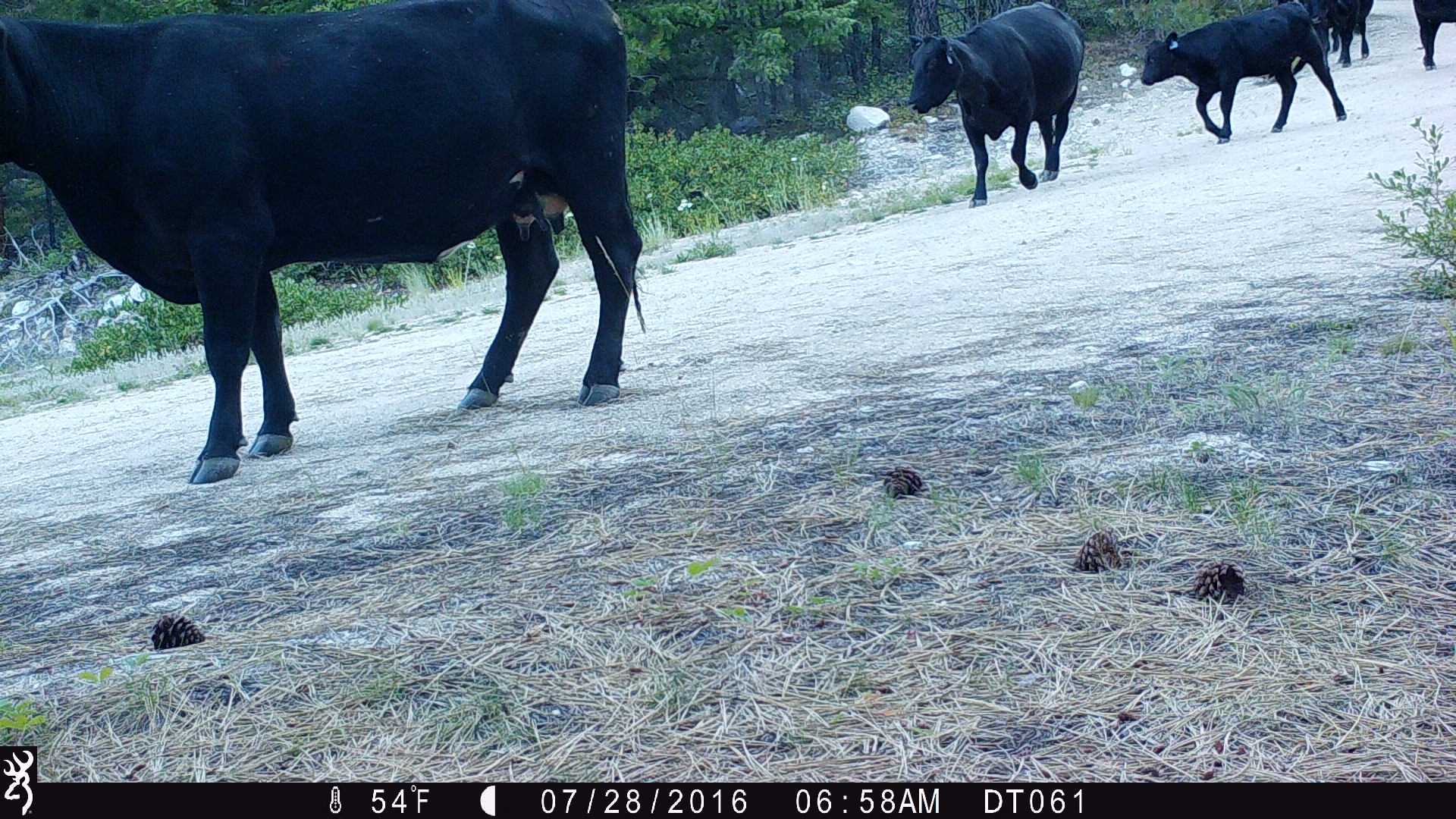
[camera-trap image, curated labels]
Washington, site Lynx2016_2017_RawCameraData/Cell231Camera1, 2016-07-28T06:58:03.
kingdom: Animalia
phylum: Chordata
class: Mammalia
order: Artiodactyla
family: Bovidae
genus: Bos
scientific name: Bos taurus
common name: domestic cattle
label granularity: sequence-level